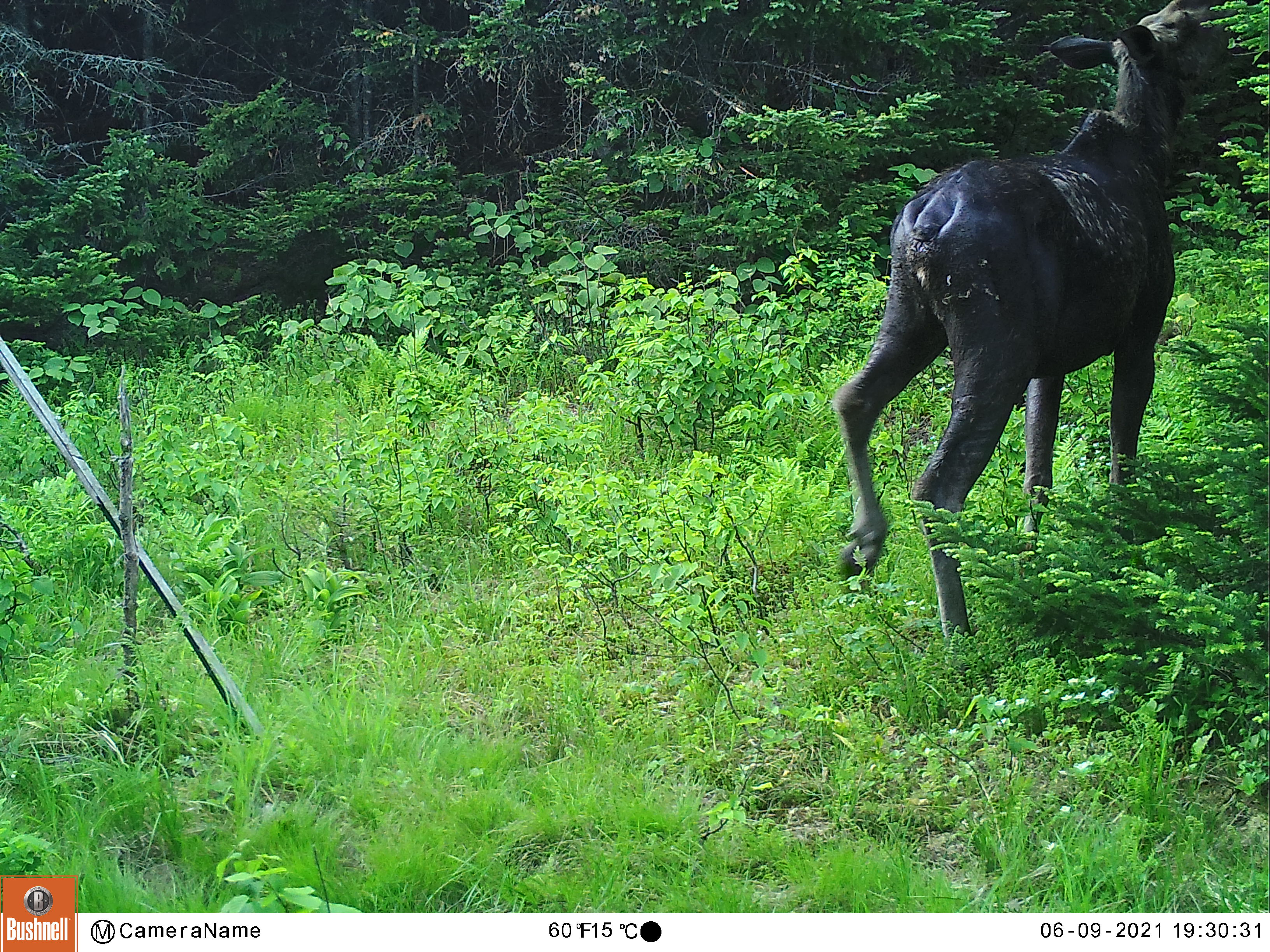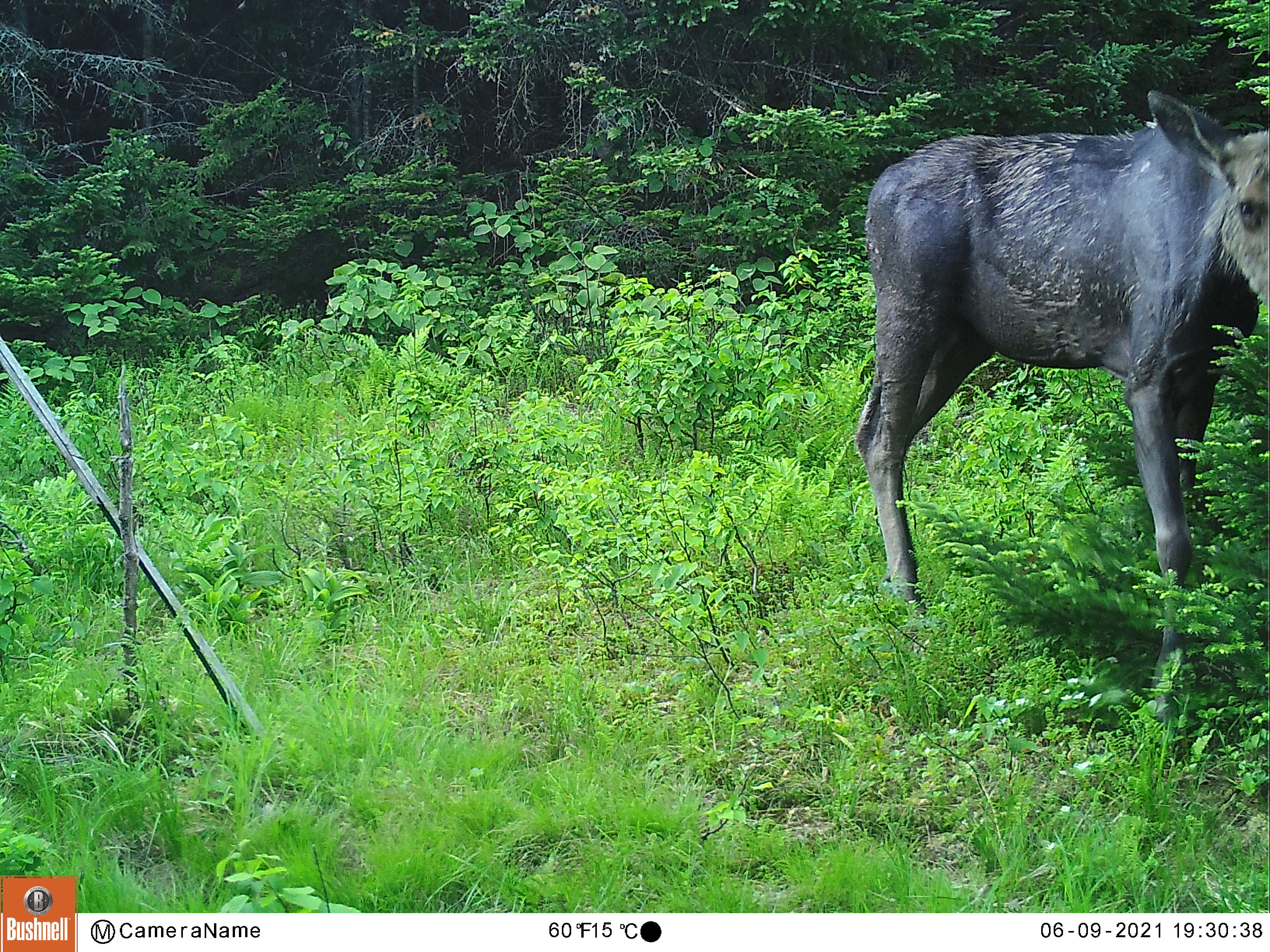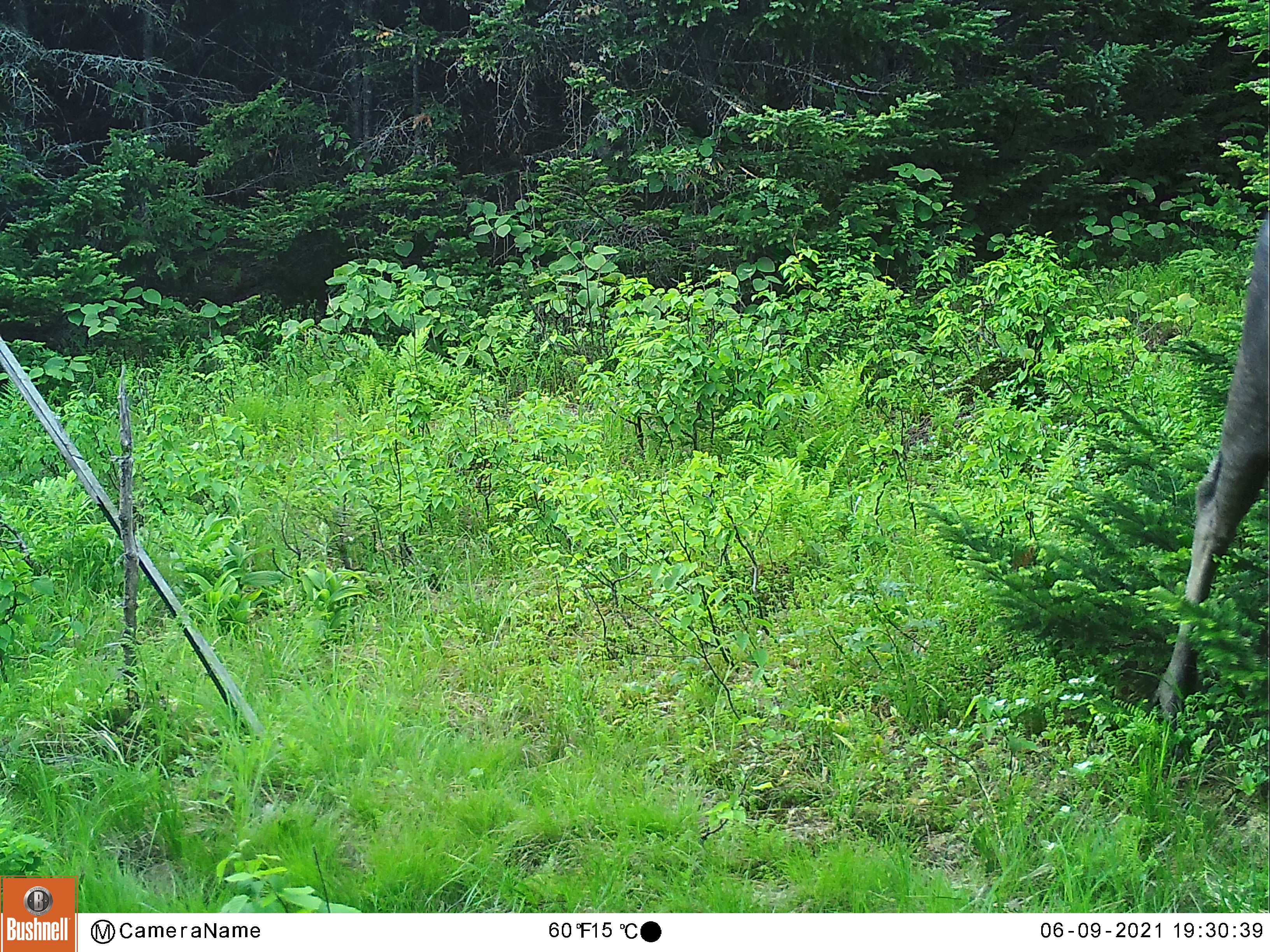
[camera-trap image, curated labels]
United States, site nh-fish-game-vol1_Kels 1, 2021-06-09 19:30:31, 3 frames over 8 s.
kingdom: Animalia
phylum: Chordata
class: Mammalia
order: Artiodactyla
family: Cervidae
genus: Alces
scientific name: Alces alces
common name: moose